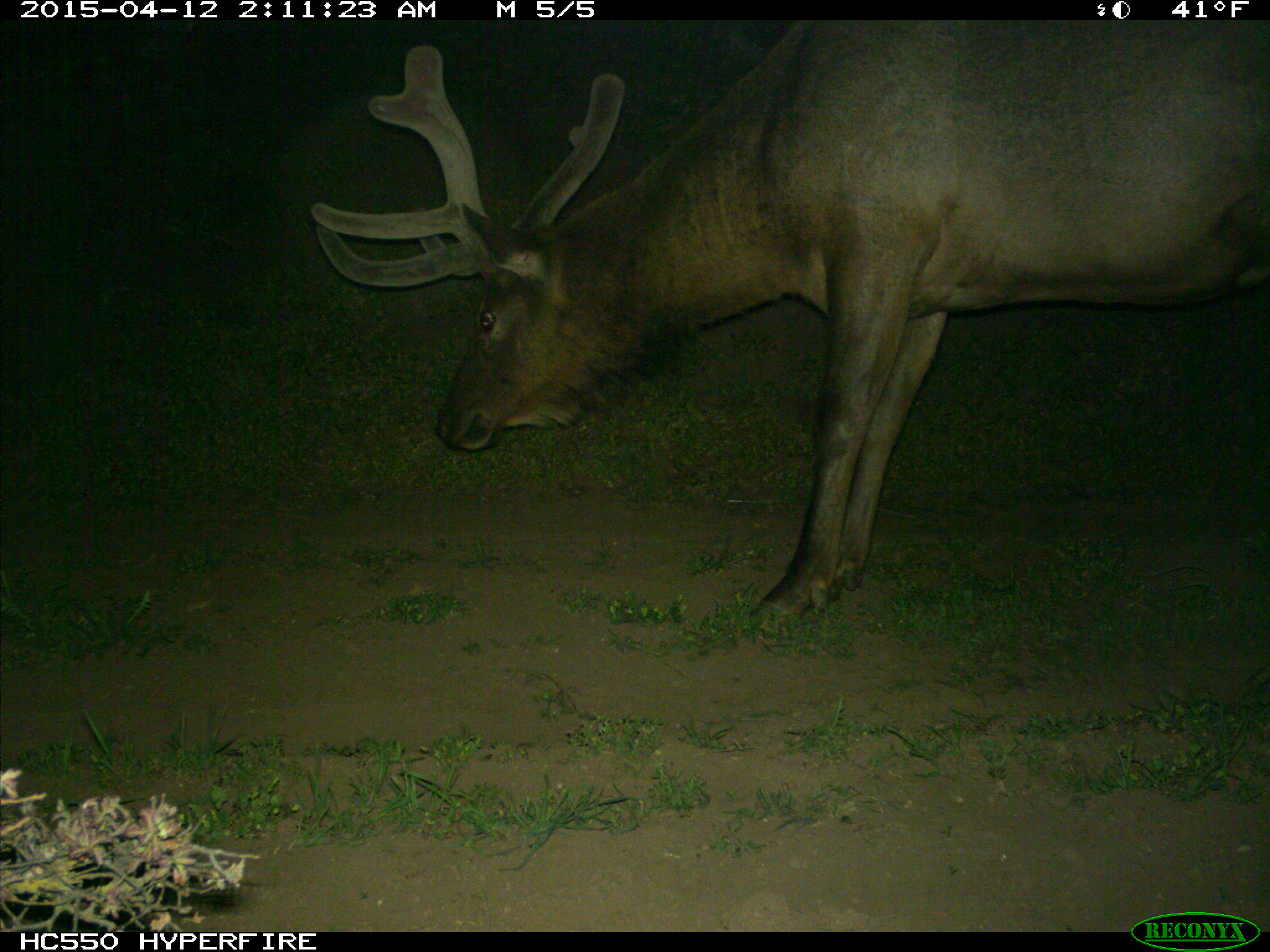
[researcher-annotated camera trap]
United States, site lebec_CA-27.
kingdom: Animalia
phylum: Chordata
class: Mammalia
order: Artiodactyla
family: Cervidae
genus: Cervus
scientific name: Cervus canadensis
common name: elk